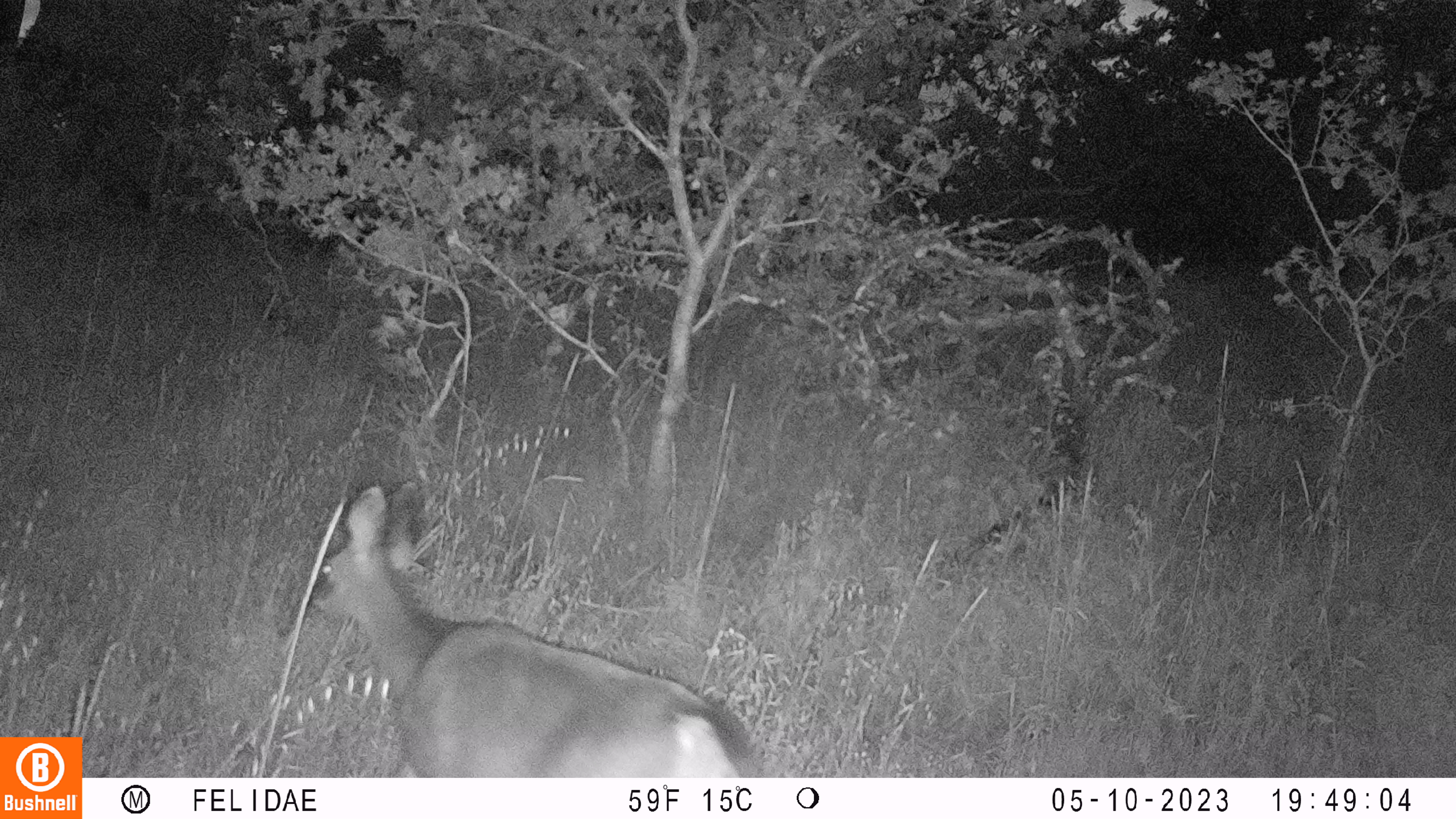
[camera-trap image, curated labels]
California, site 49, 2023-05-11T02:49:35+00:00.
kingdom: Animalia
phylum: Chordata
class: Mammalia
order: Artiodactyla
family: Cervidae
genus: Odocoileus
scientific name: Odocoileus hemionus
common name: mule deer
Mule deer (Odocoileus hemionus).